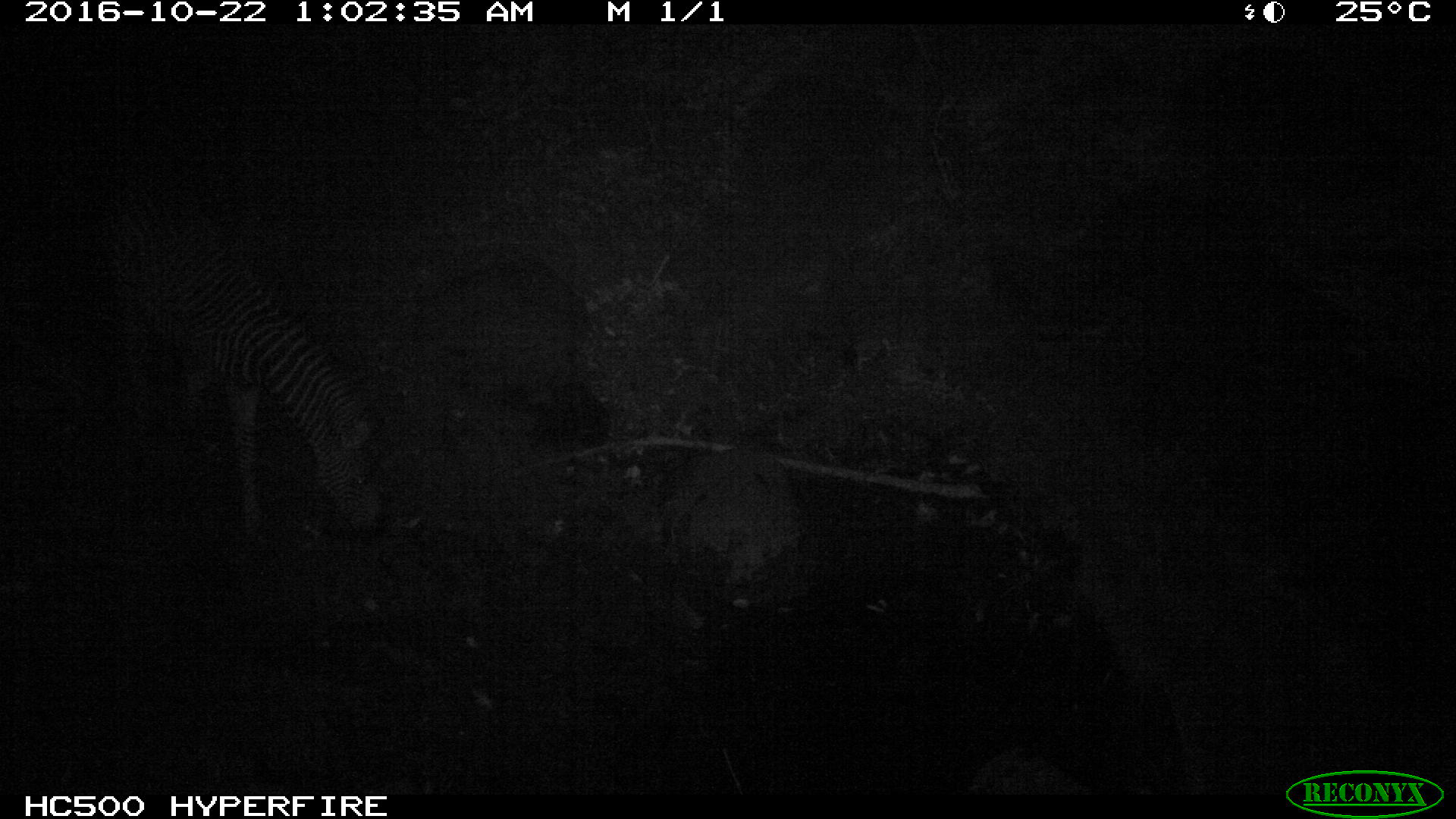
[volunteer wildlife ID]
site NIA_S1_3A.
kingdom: Animalia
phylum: Chordata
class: Mammalia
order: Perissodactyla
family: Equidae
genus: Equus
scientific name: Equus quagga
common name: plains zebra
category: zebraplains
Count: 1.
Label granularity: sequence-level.